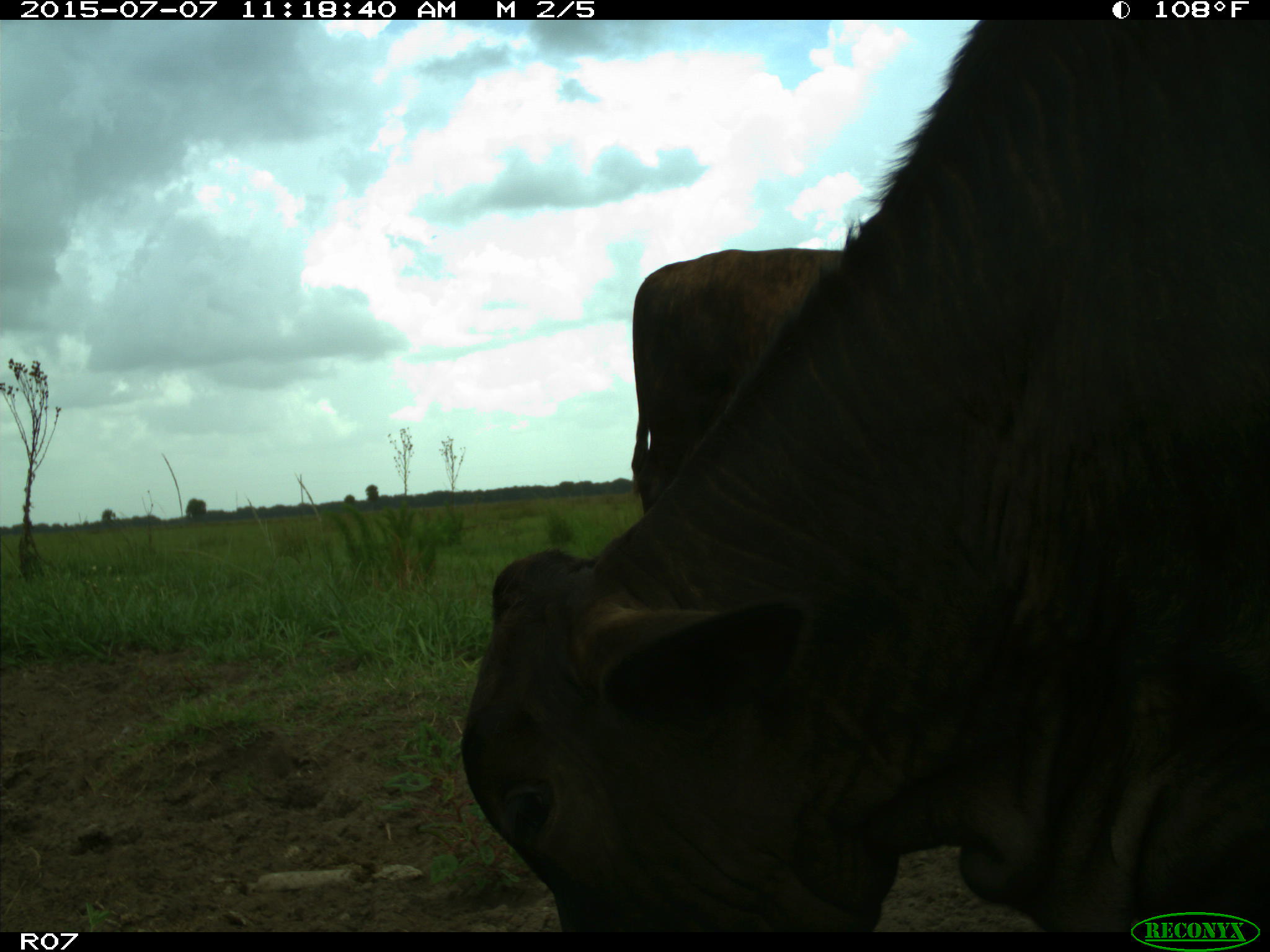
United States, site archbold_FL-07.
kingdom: Animalia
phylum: Chordata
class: Mammalia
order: Artiodactyla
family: Bovidae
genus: Bos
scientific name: Bos taurus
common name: domestic cow